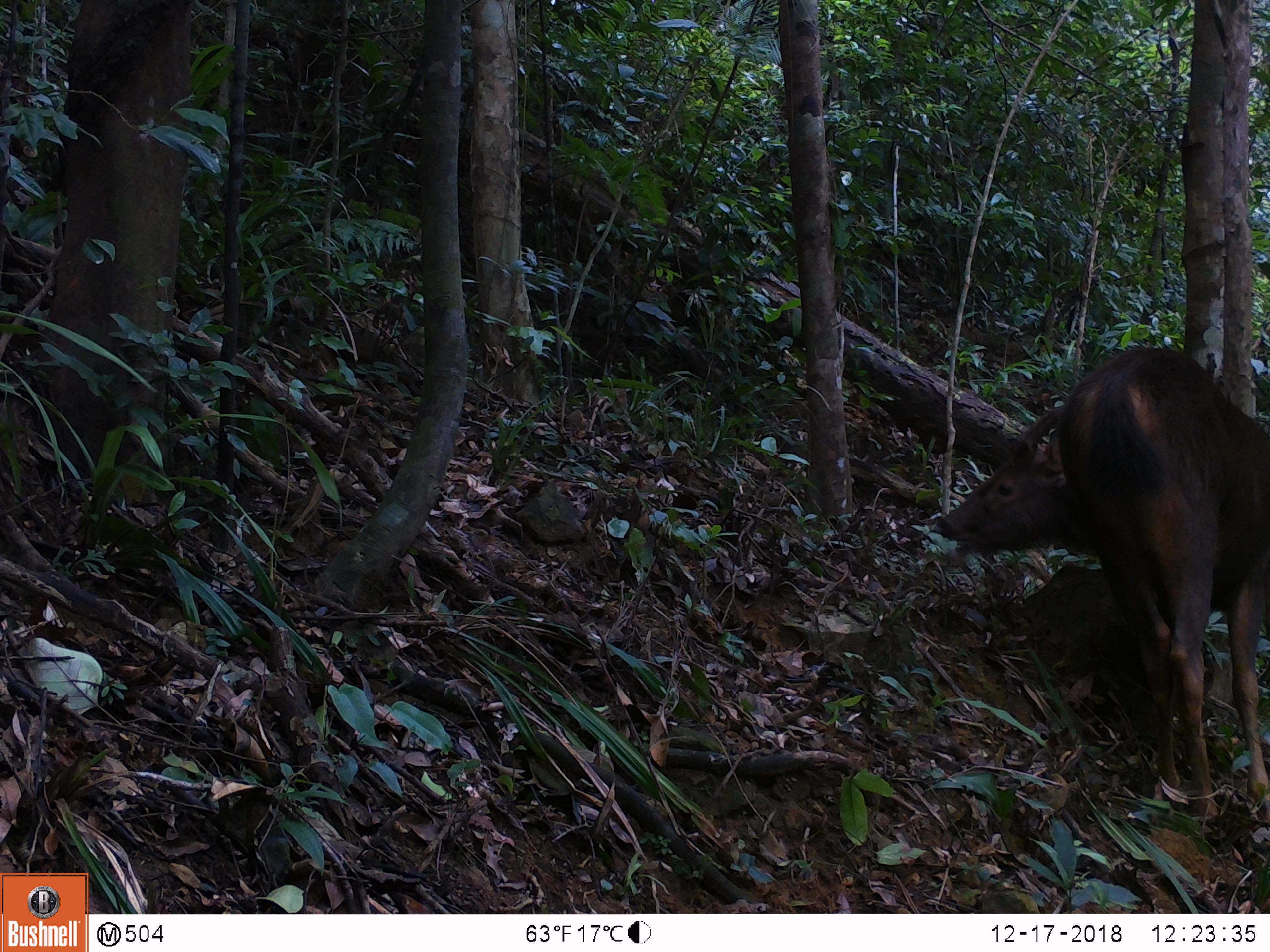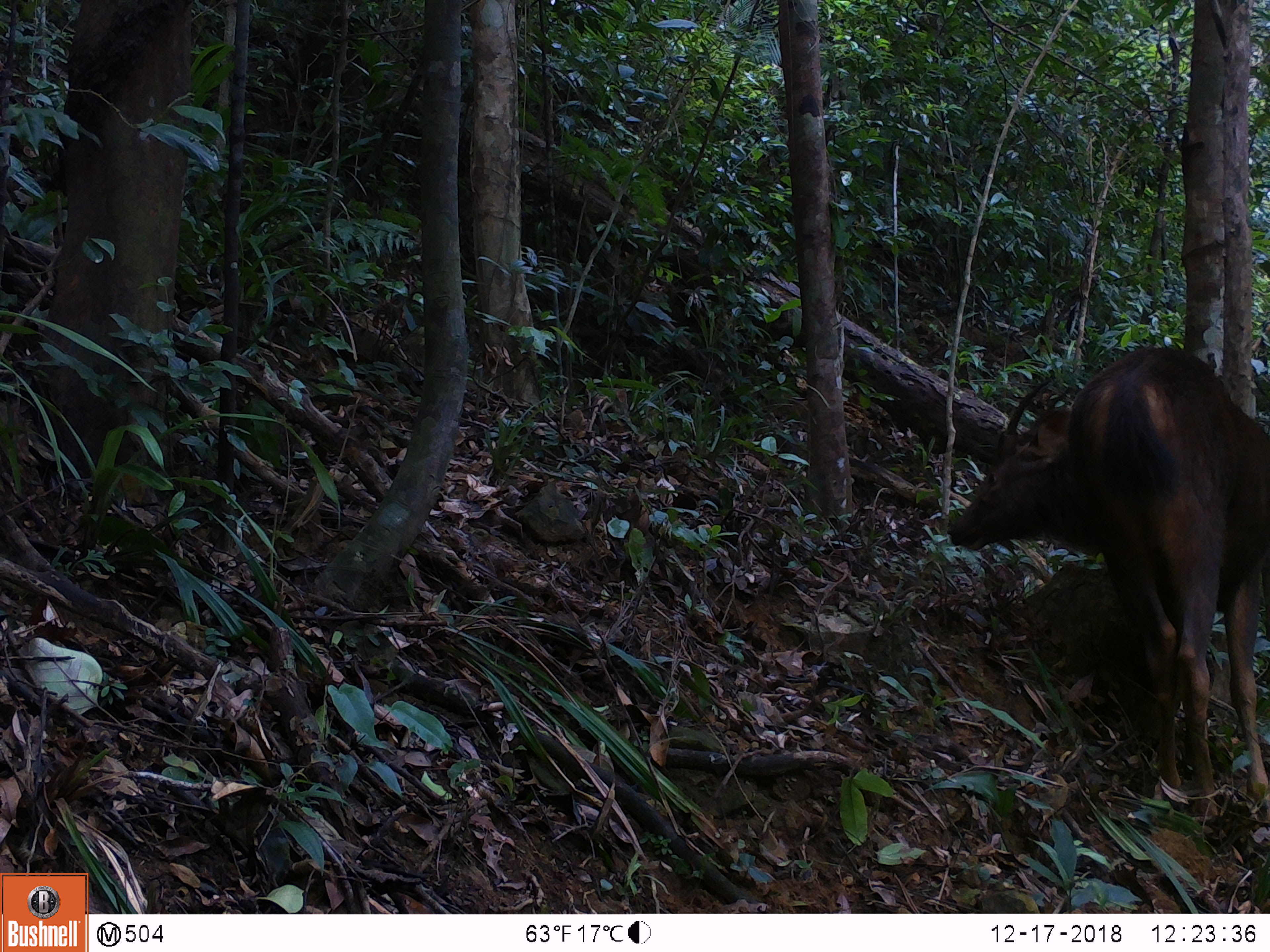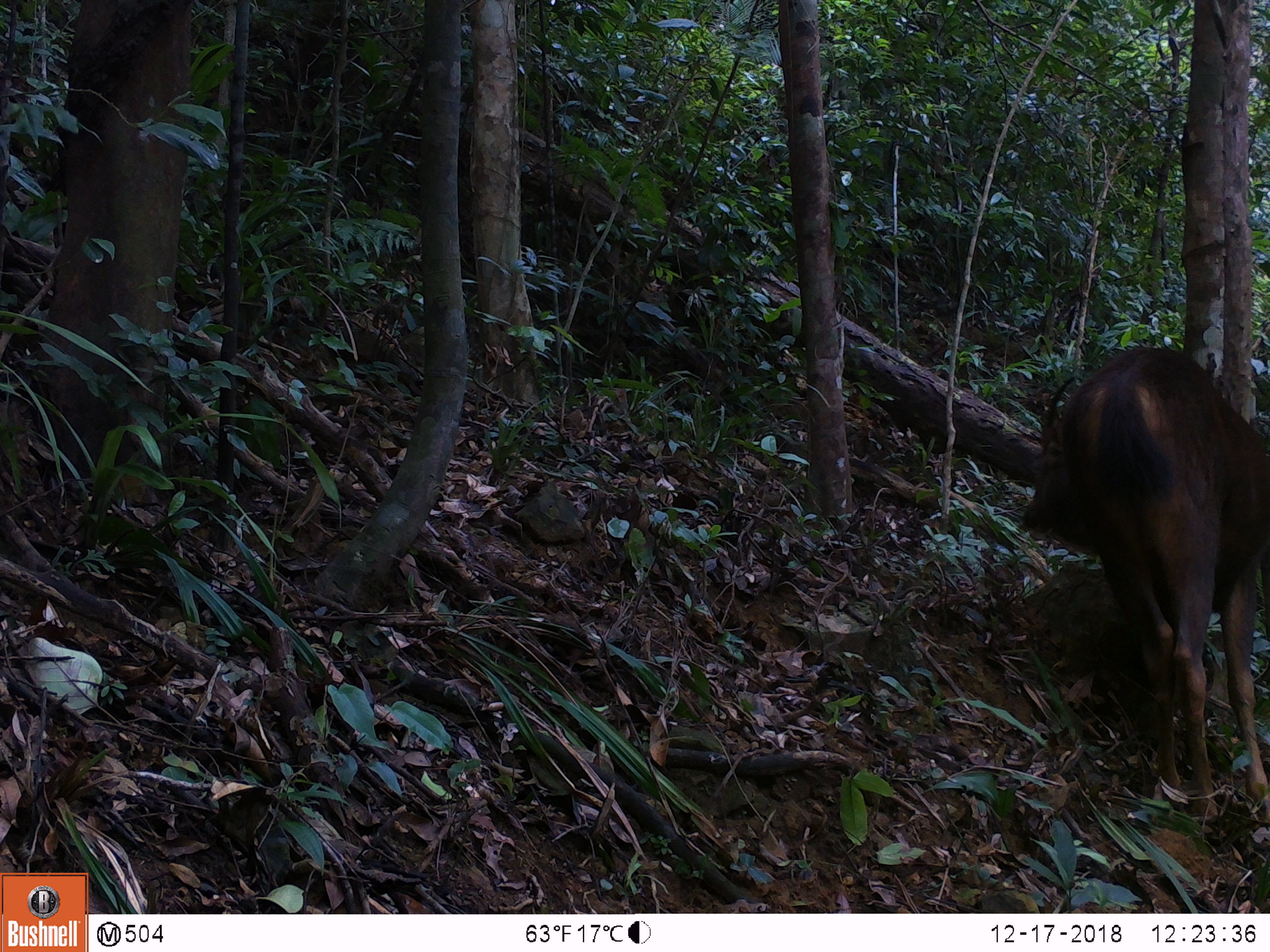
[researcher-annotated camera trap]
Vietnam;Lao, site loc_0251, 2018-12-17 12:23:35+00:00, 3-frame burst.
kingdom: Animalia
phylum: Chordata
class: Mammalia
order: Artiodactyla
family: Cervidae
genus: Rusa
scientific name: Rusa unicolor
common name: sambar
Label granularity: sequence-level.